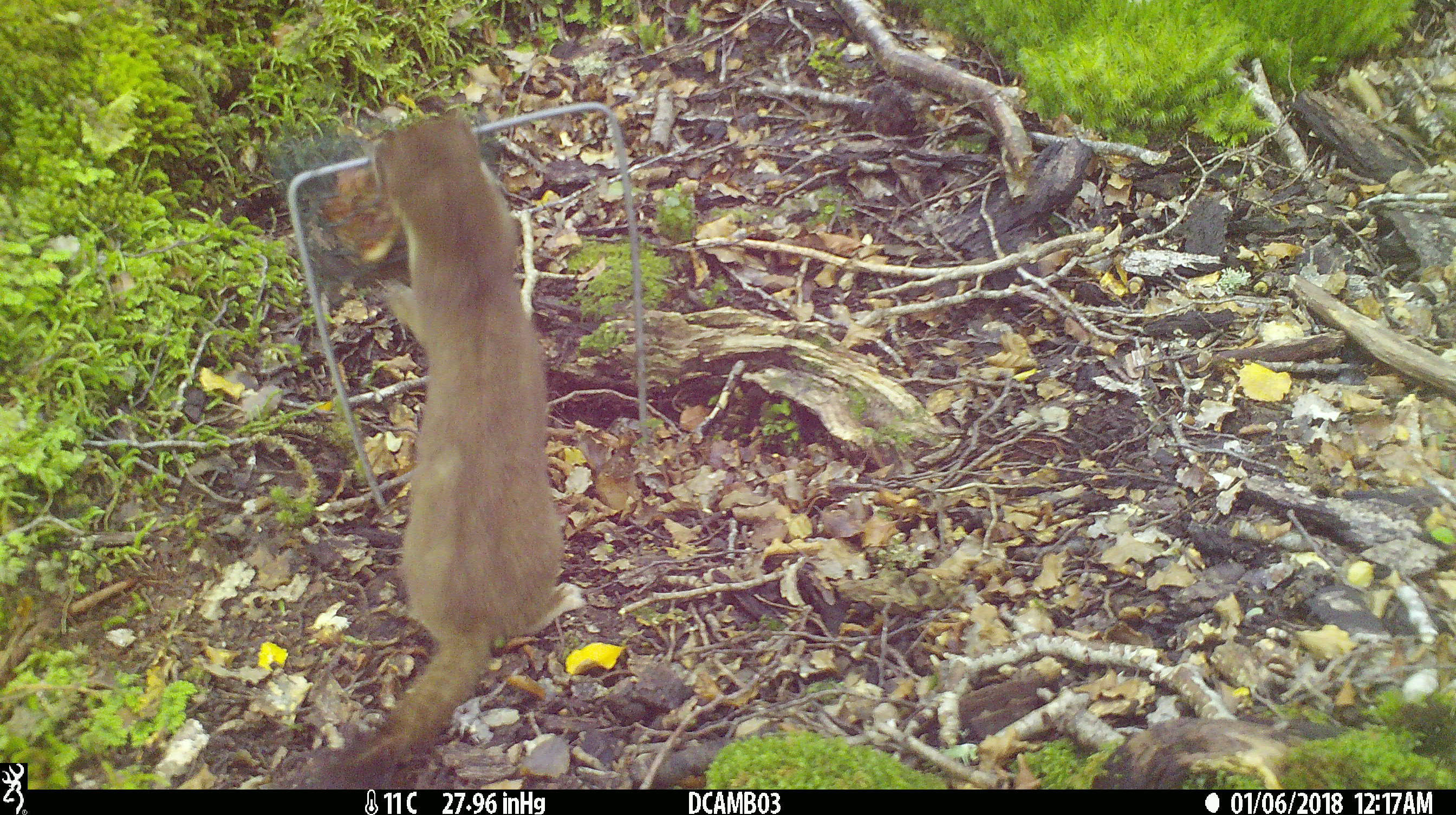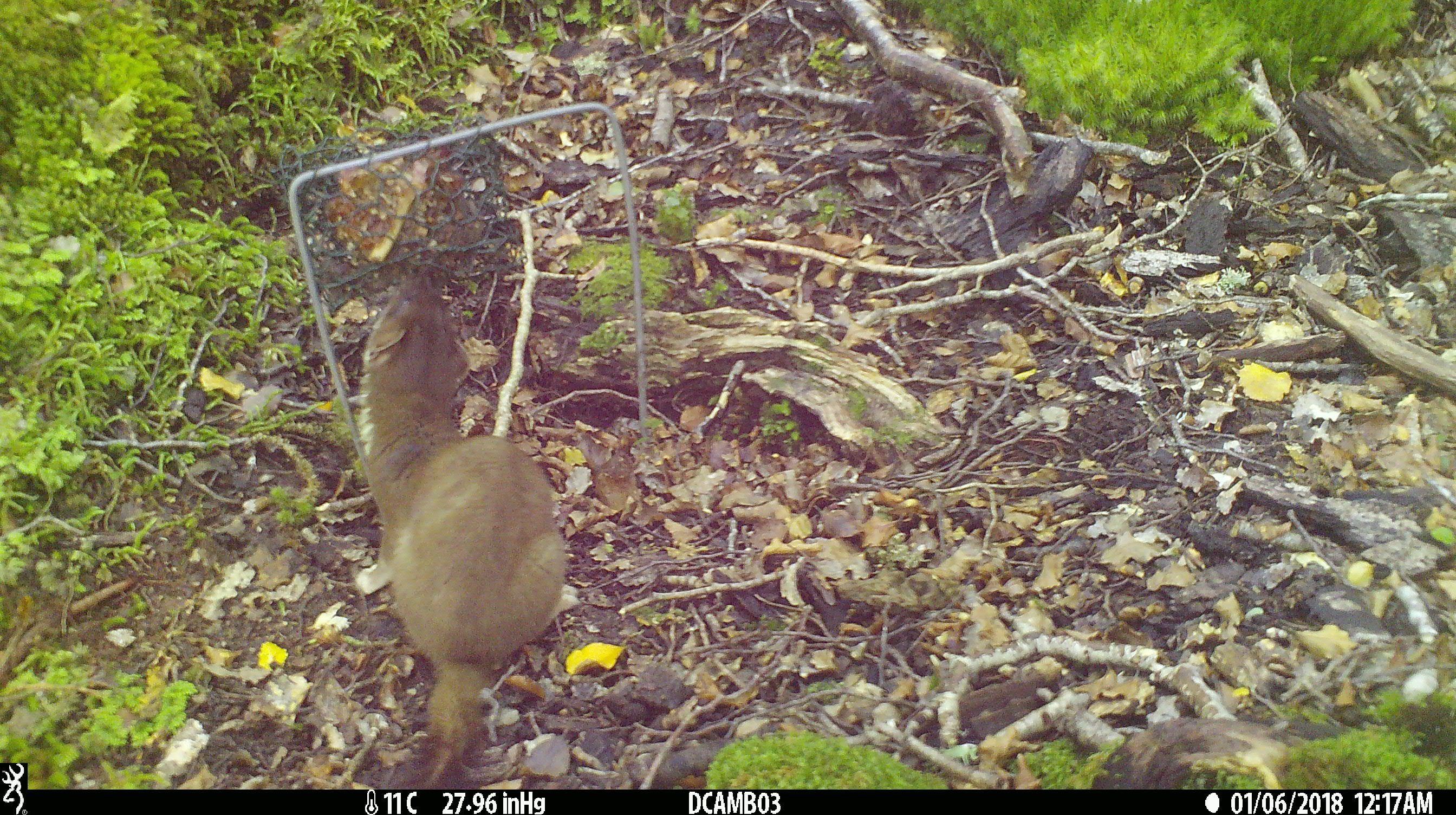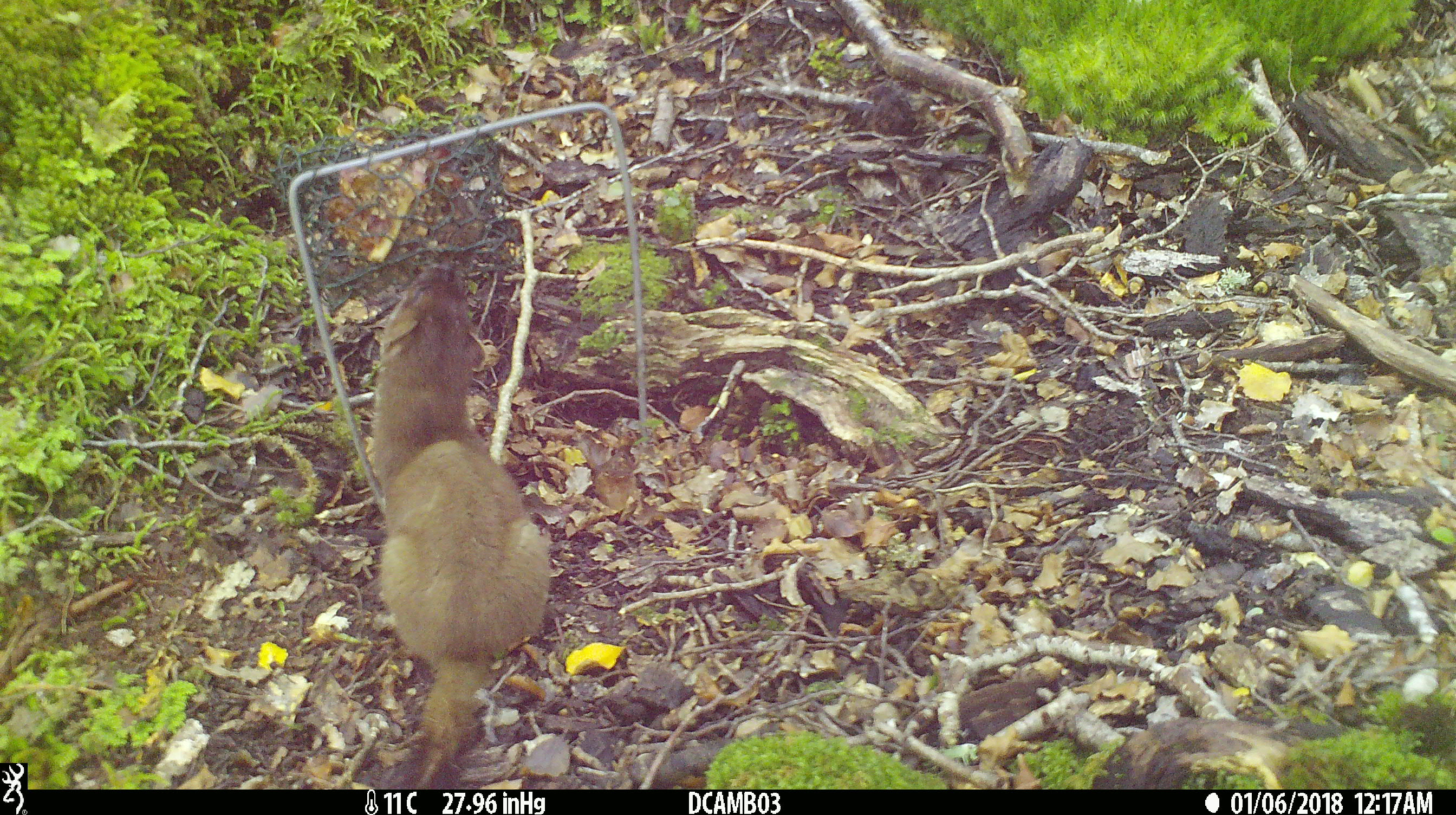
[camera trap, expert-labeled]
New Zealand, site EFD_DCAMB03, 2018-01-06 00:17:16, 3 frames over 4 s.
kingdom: Animalia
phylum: Chordata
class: Mammalia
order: Carnivora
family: Mustelidae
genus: Mustela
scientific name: Mustela erminea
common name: stoat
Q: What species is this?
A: Stoat (Mustela erminea).